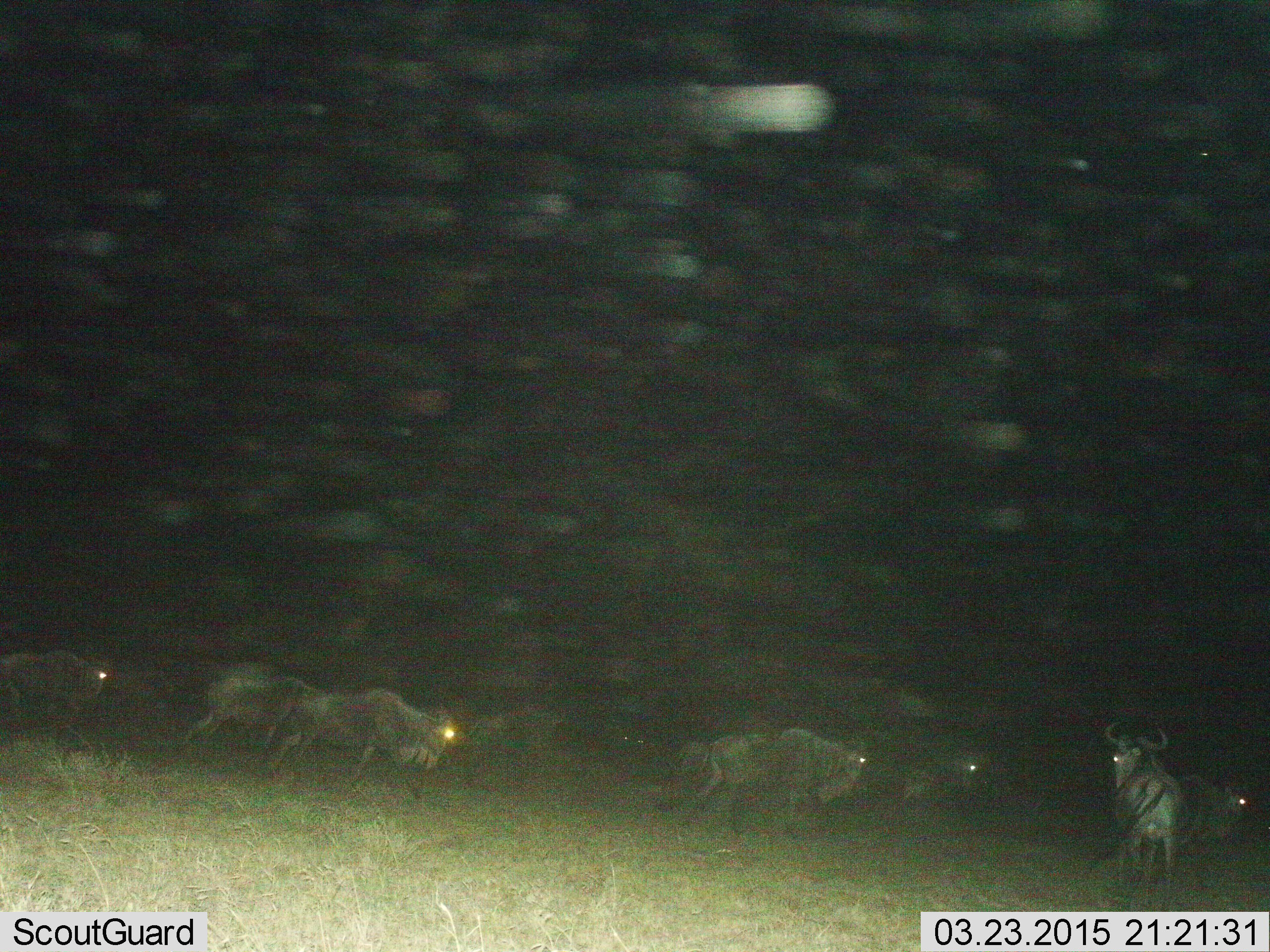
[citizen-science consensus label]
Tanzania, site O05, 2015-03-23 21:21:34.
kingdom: Animalia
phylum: Chordata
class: Mammalia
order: Artiodactyla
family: Bovidae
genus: Connochaetes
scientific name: Connochaetes taurinus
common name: blue wildebeest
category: wildebeest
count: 8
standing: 44%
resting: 0%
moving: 100%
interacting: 11%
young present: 0%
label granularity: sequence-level